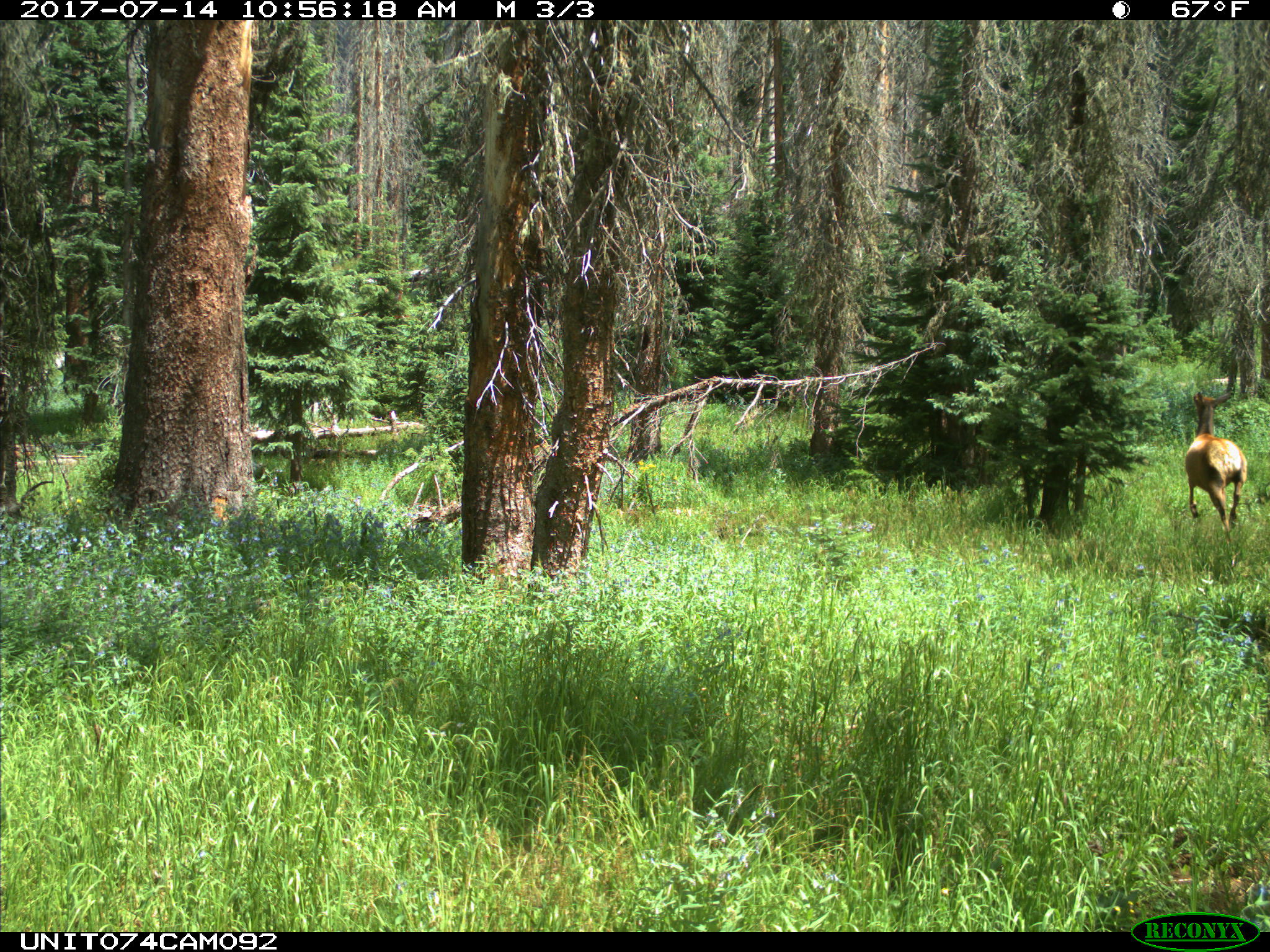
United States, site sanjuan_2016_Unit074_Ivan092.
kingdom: Animalia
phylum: Chordata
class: Mammalia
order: Artiodactyla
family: Cervidae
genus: Cervus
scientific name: Cervus elaphus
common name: red deer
Cervus elaphus (red deer).